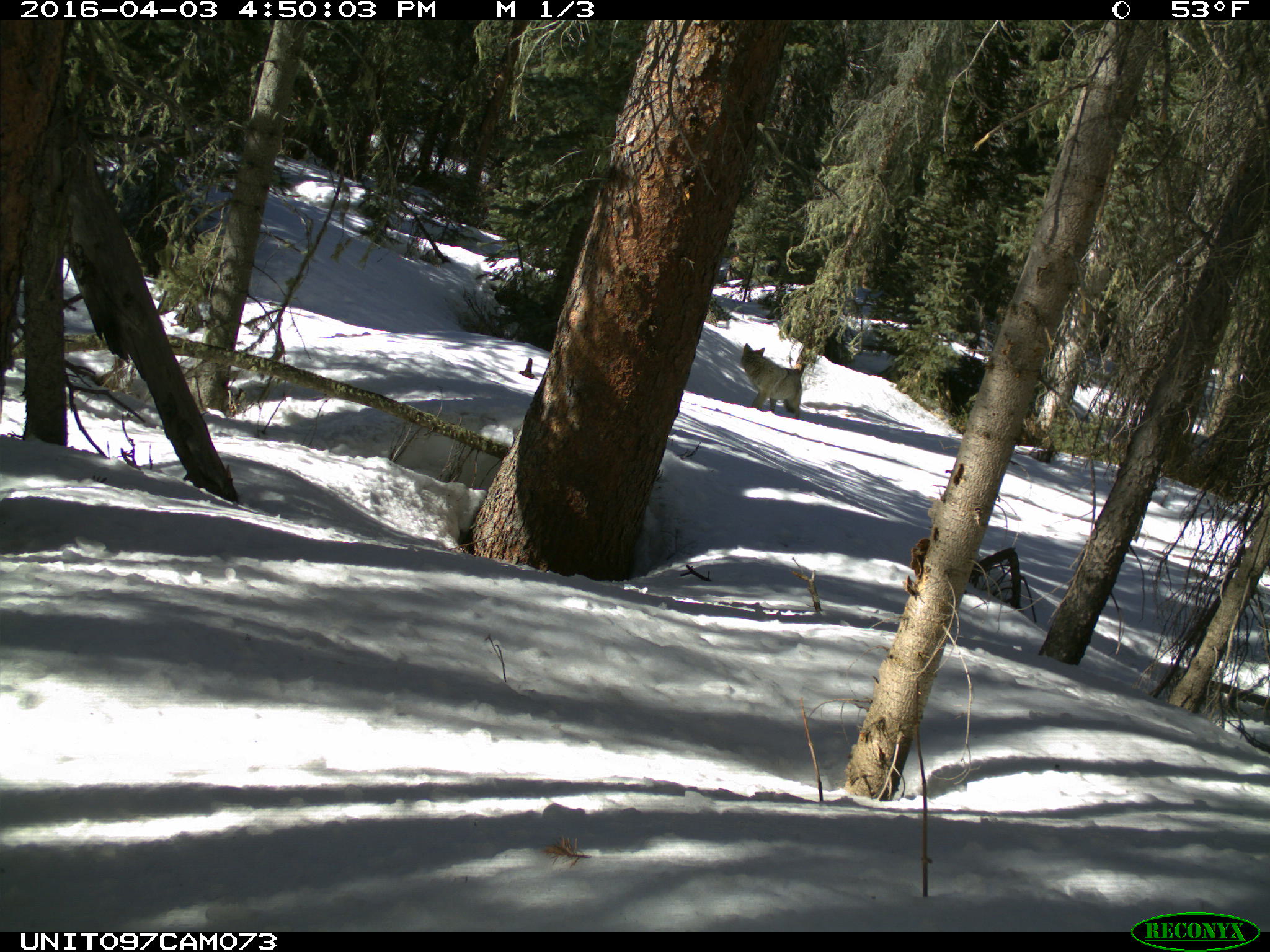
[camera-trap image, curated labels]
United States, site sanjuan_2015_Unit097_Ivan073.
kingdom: Animalia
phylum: Chordata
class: Mammalia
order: Carnivora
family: Canidae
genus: Canis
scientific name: Canis latrans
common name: coyote